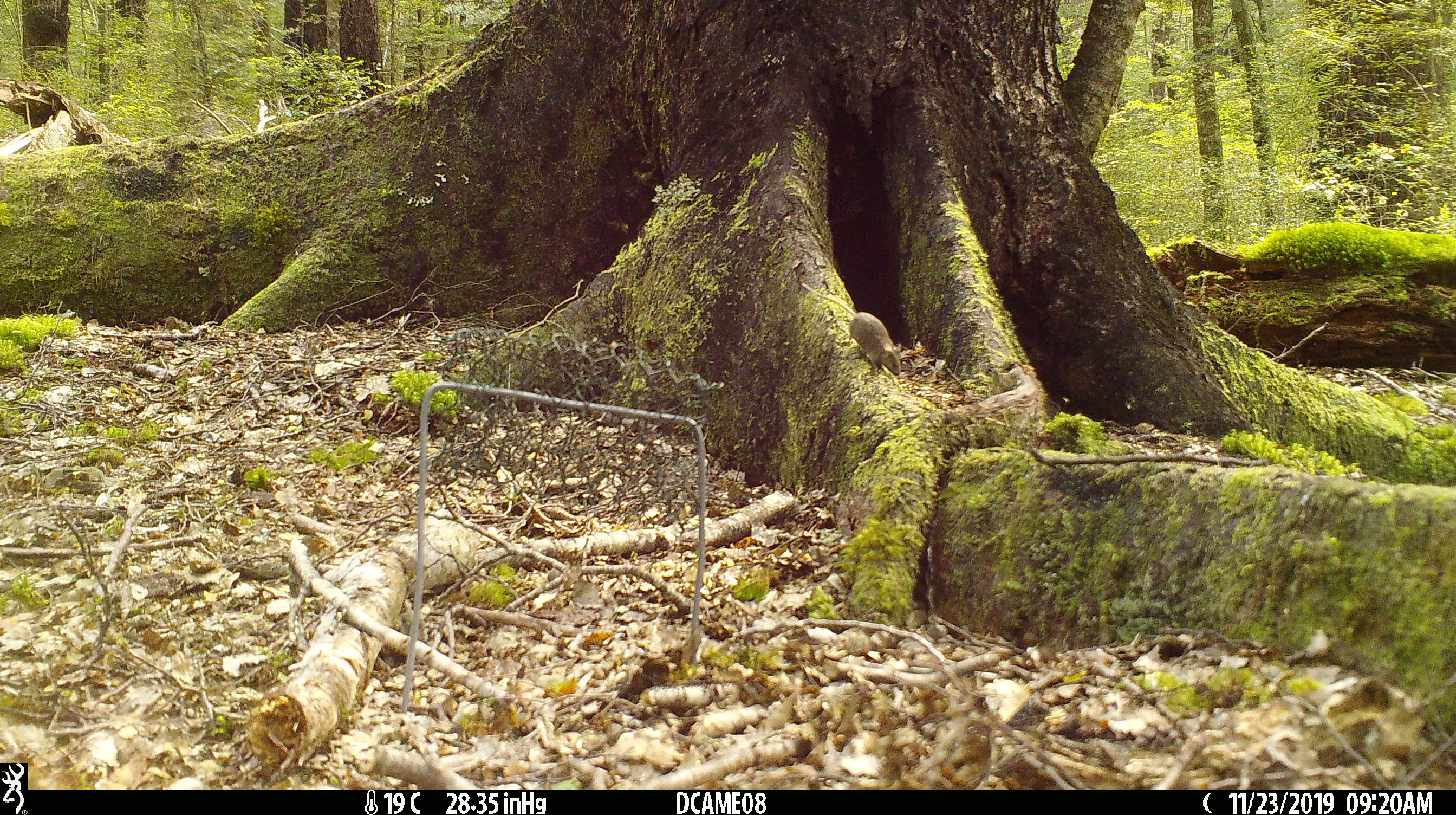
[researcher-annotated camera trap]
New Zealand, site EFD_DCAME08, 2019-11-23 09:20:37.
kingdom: Animalia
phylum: Chordata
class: Mammalia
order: Rodentia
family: Muridae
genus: Mus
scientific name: Mus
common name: mouse